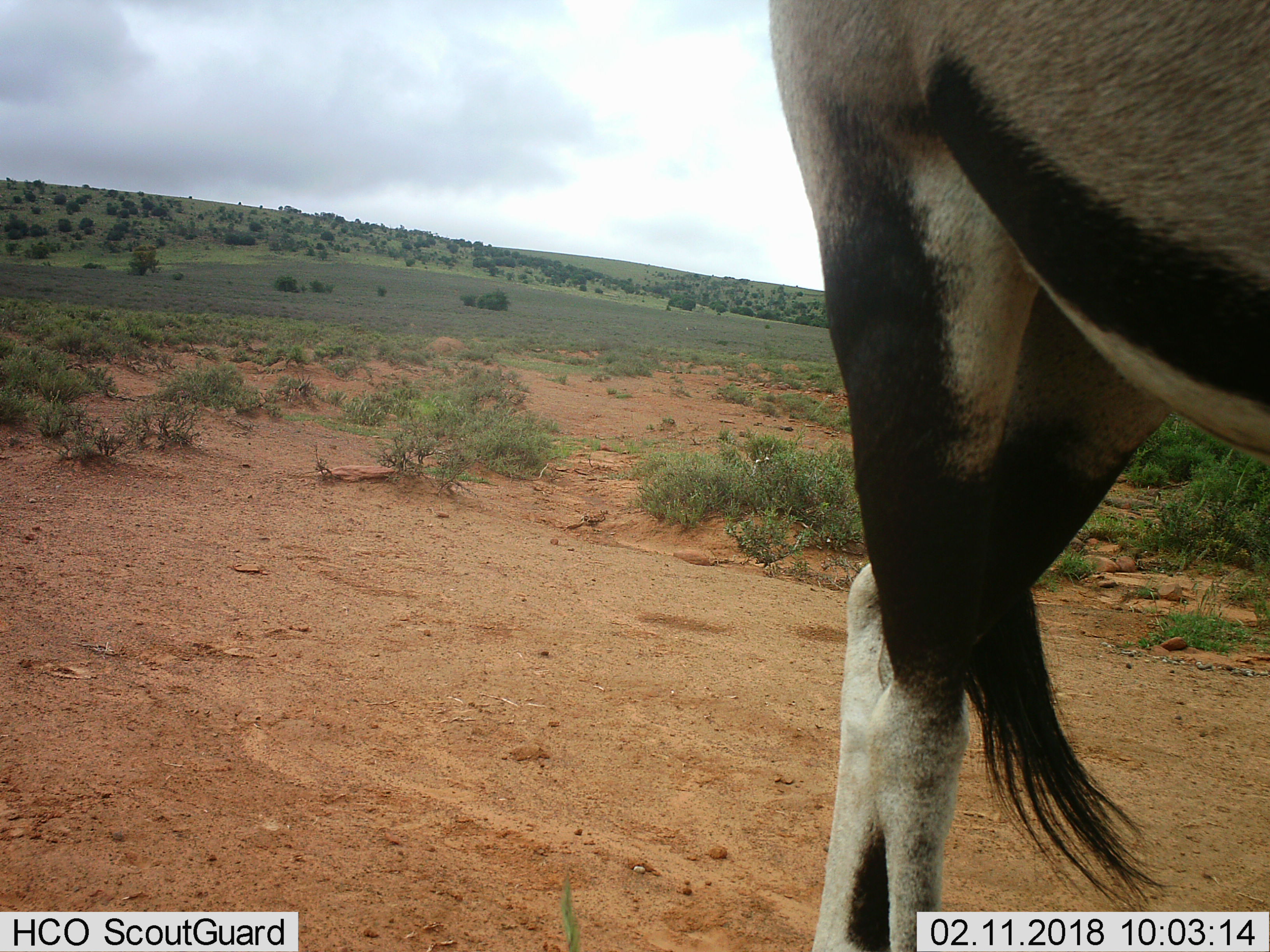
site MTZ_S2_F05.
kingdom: Animalia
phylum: Chordata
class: Mammalia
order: Artiodactyla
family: Bovidae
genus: Oryx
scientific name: Oryx gazella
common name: gemsbok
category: oryx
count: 1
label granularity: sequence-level